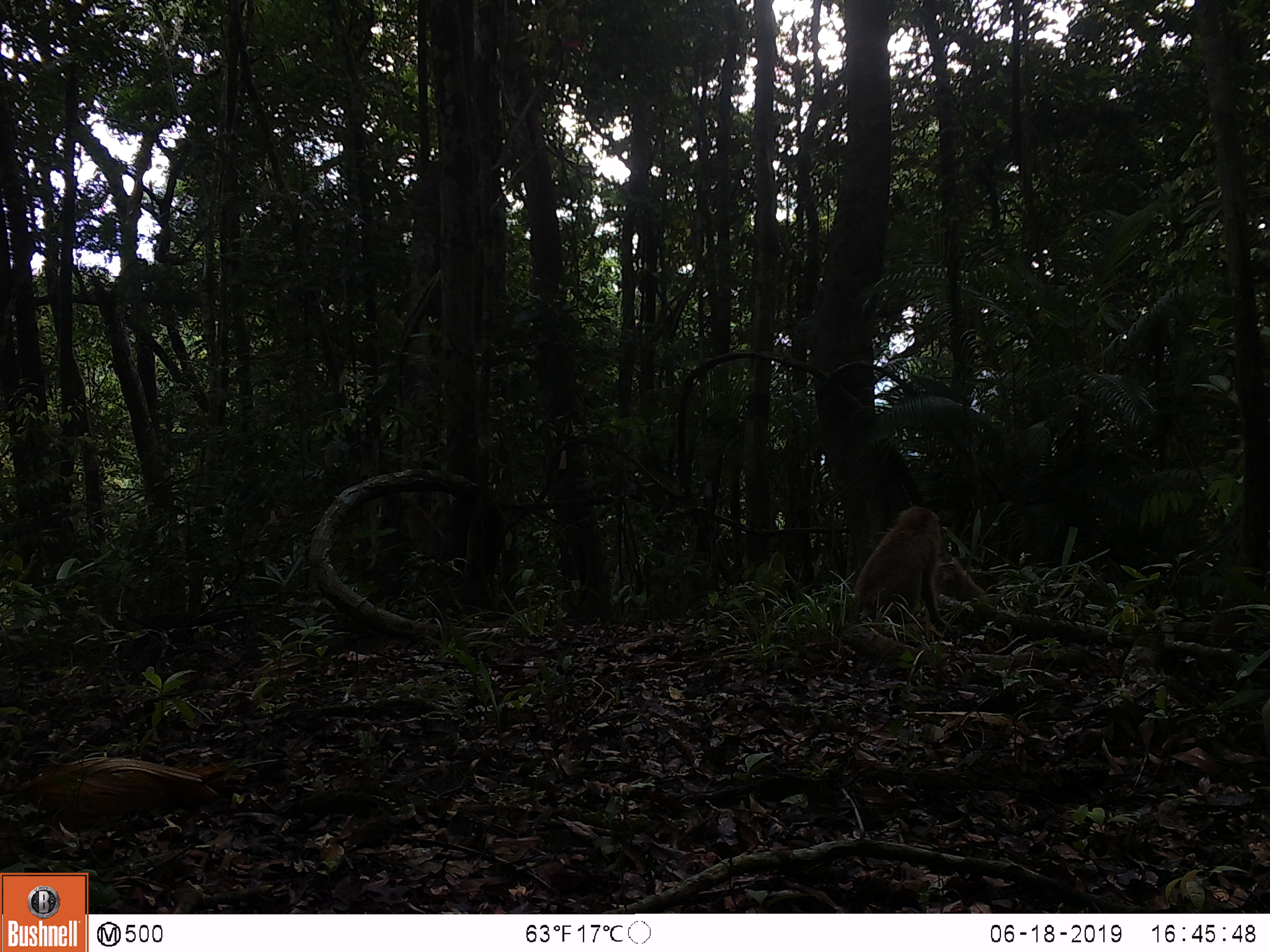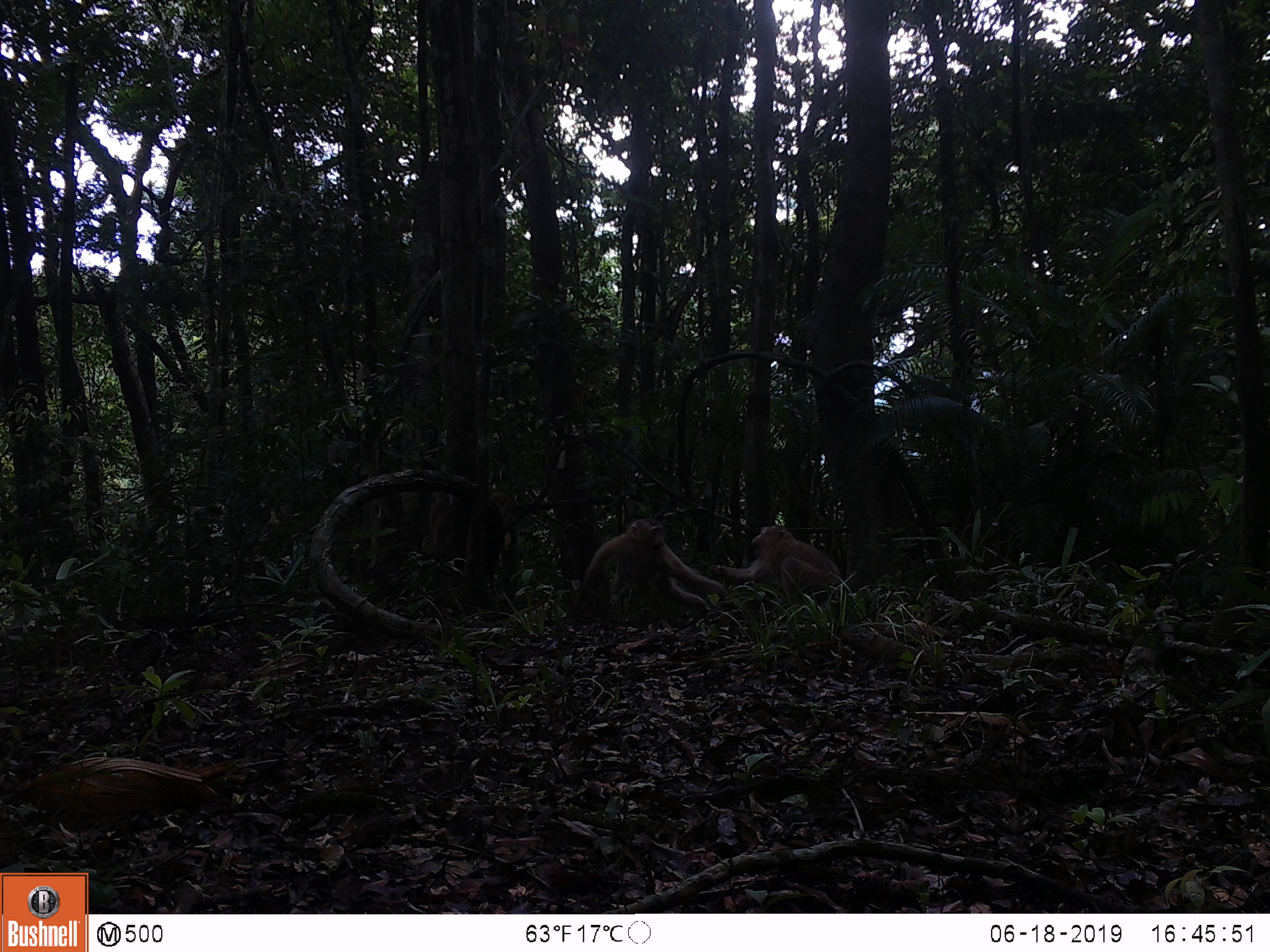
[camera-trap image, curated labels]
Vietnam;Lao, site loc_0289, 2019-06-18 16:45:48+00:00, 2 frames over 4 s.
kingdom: Animalia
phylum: Chordata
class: Mammalia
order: Primates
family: Cercopithecidae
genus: Macaca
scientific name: Macaca nemestrina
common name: pig-tailed macaque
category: pig tailed macaque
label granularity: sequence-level